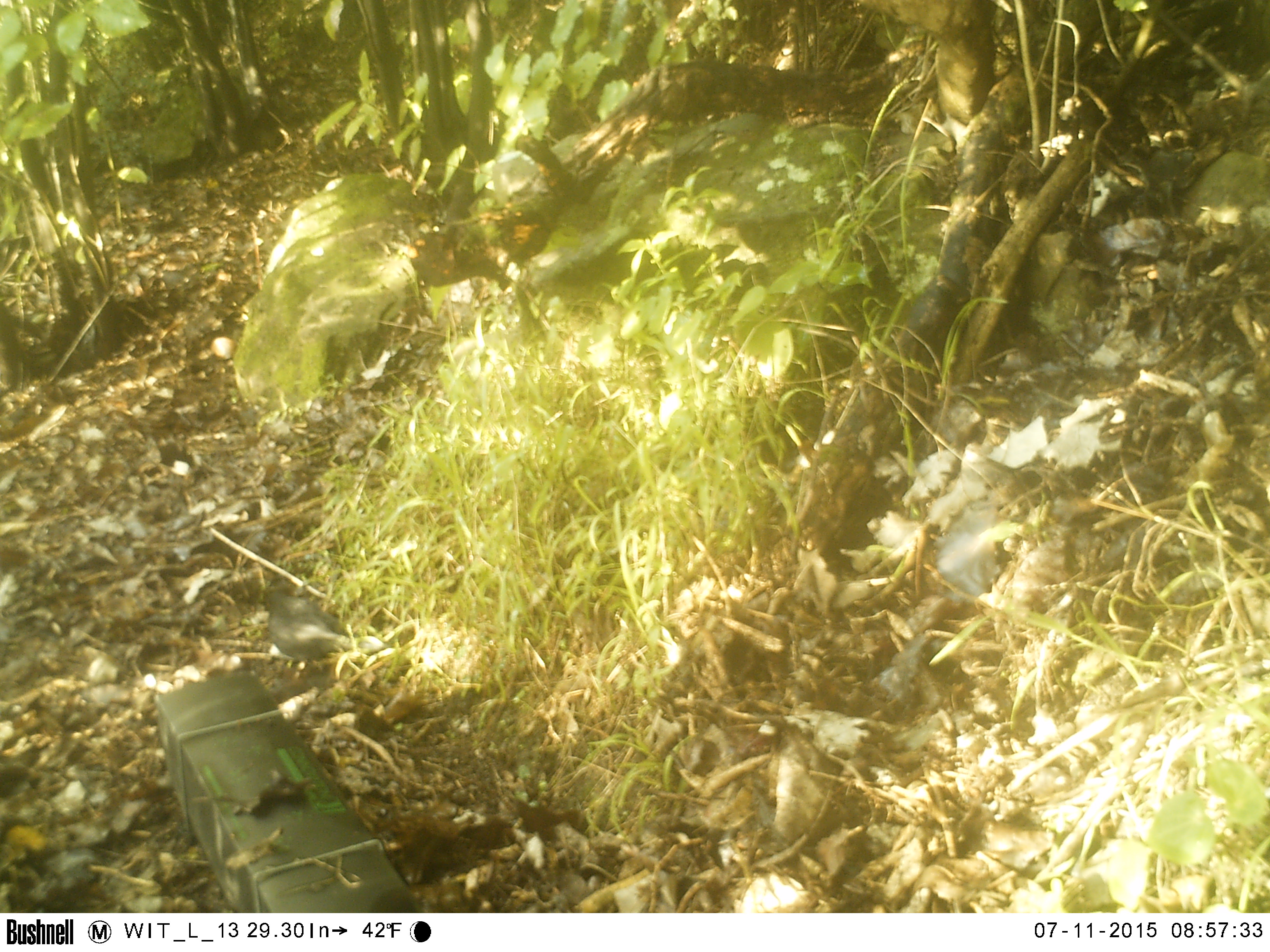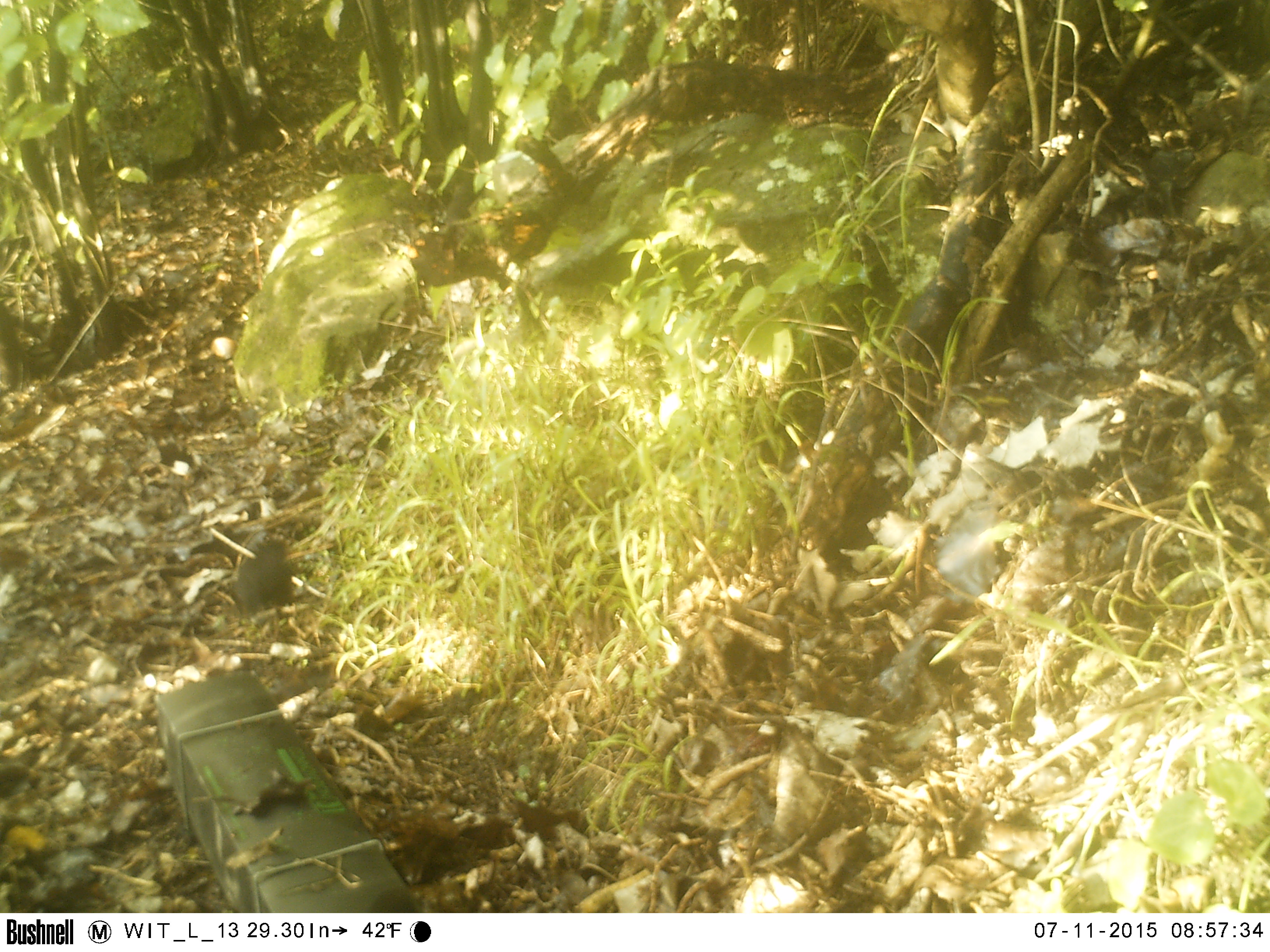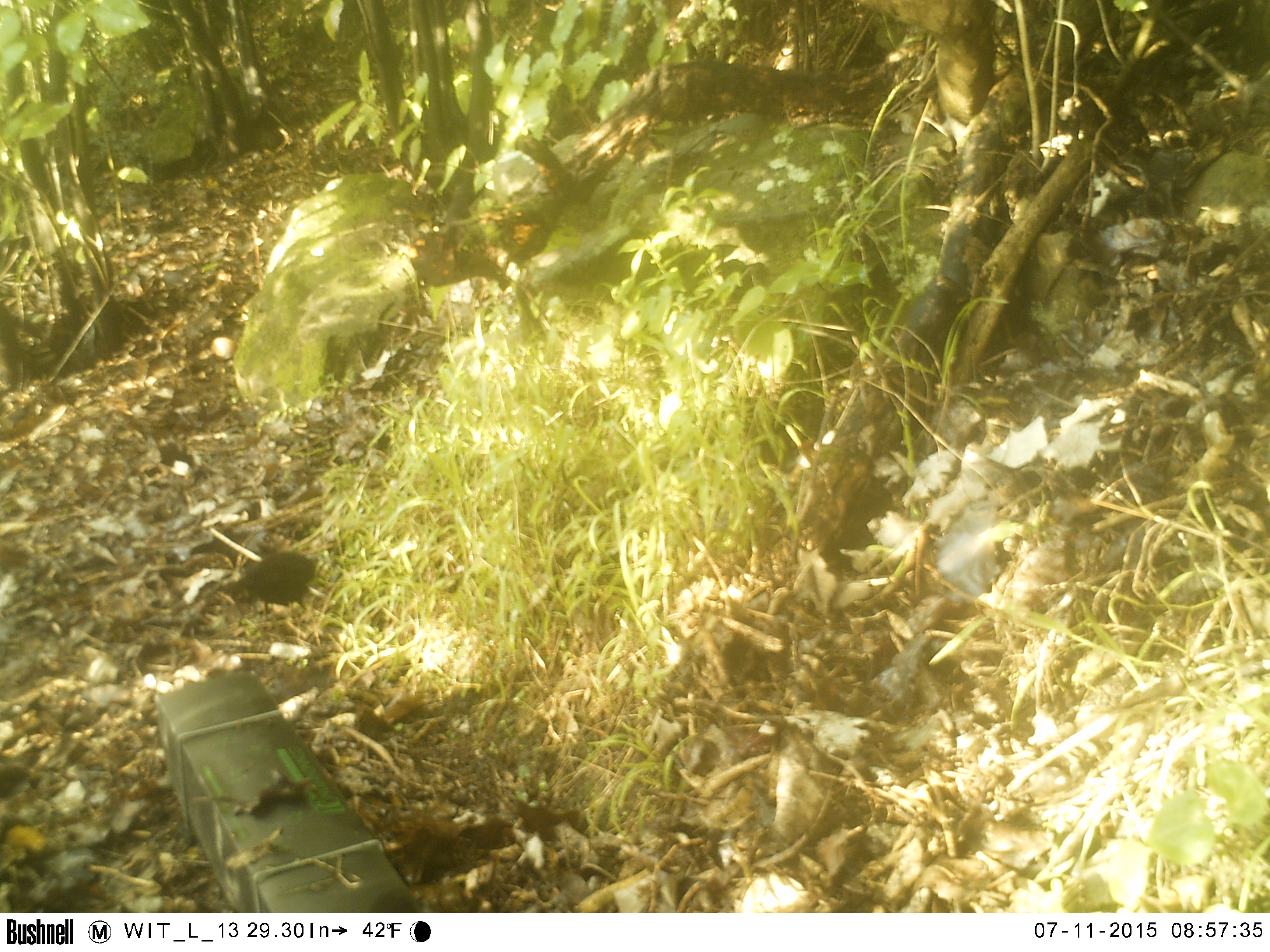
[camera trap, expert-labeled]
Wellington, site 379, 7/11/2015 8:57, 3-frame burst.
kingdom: Animalia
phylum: Chordata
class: Aves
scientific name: Aves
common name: bird